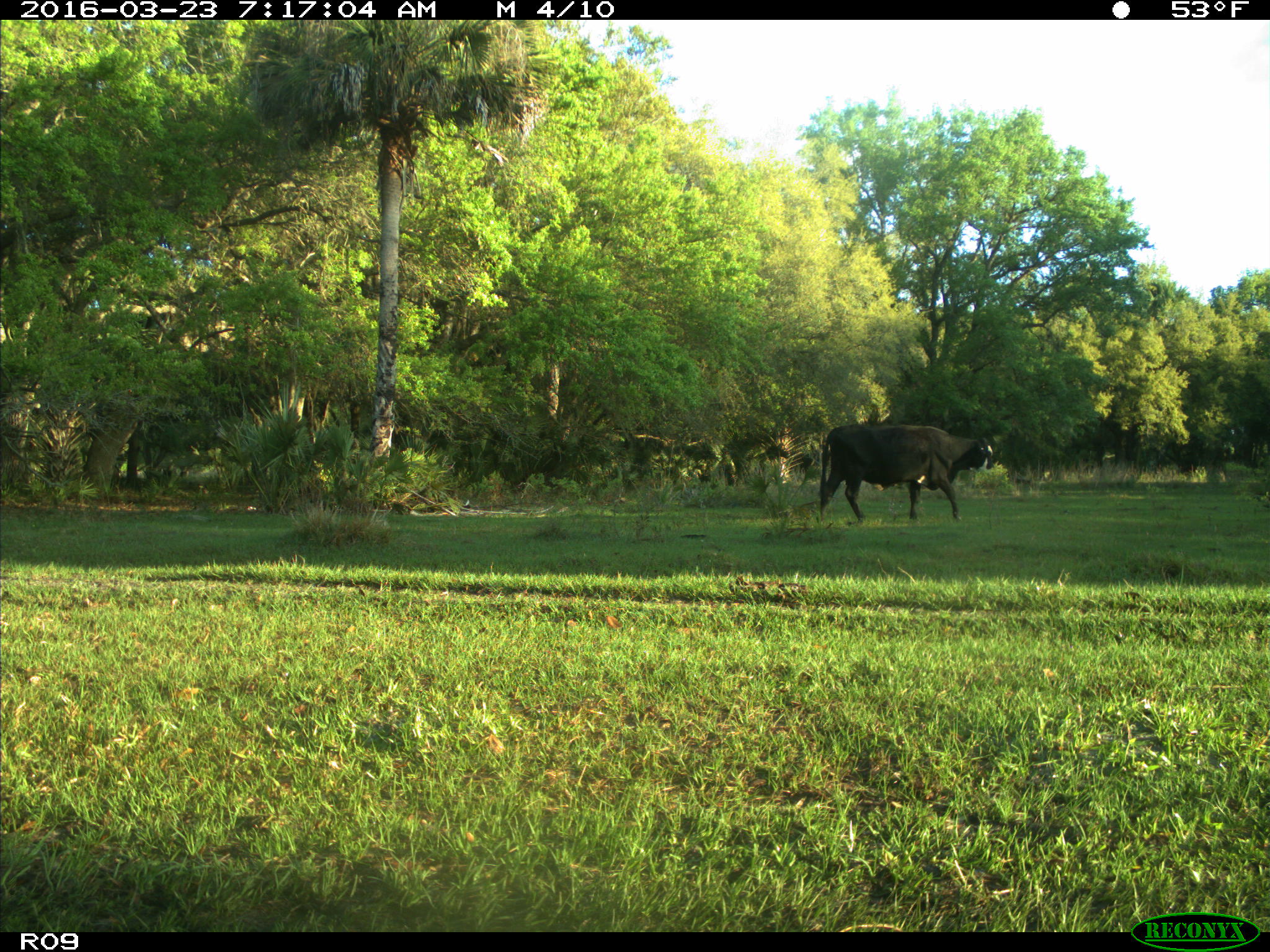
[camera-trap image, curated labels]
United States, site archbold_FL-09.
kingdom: Animalia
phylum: Chordata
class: Mammalia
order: Artiodactyla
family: Bovidae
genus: Bos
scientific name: Bos taurus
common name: domestic cow